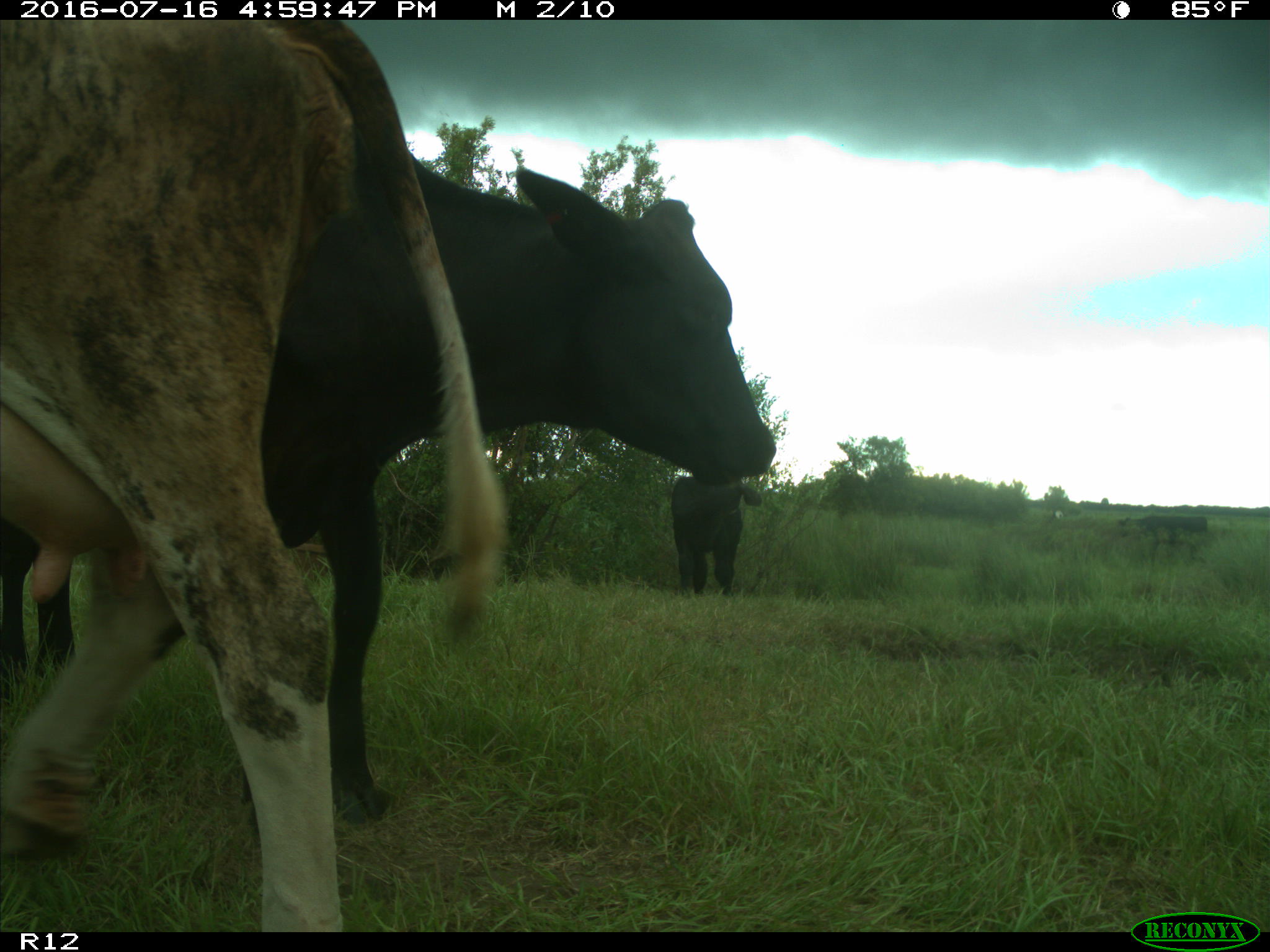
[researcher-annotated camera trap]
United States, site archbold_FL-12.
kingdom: Animalia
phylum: Chordata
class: Mammalia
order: Artiodactyla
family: Bovidae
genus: Bos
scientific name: Bos taurus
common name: domestic cow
Bos taurus (domestic cow).